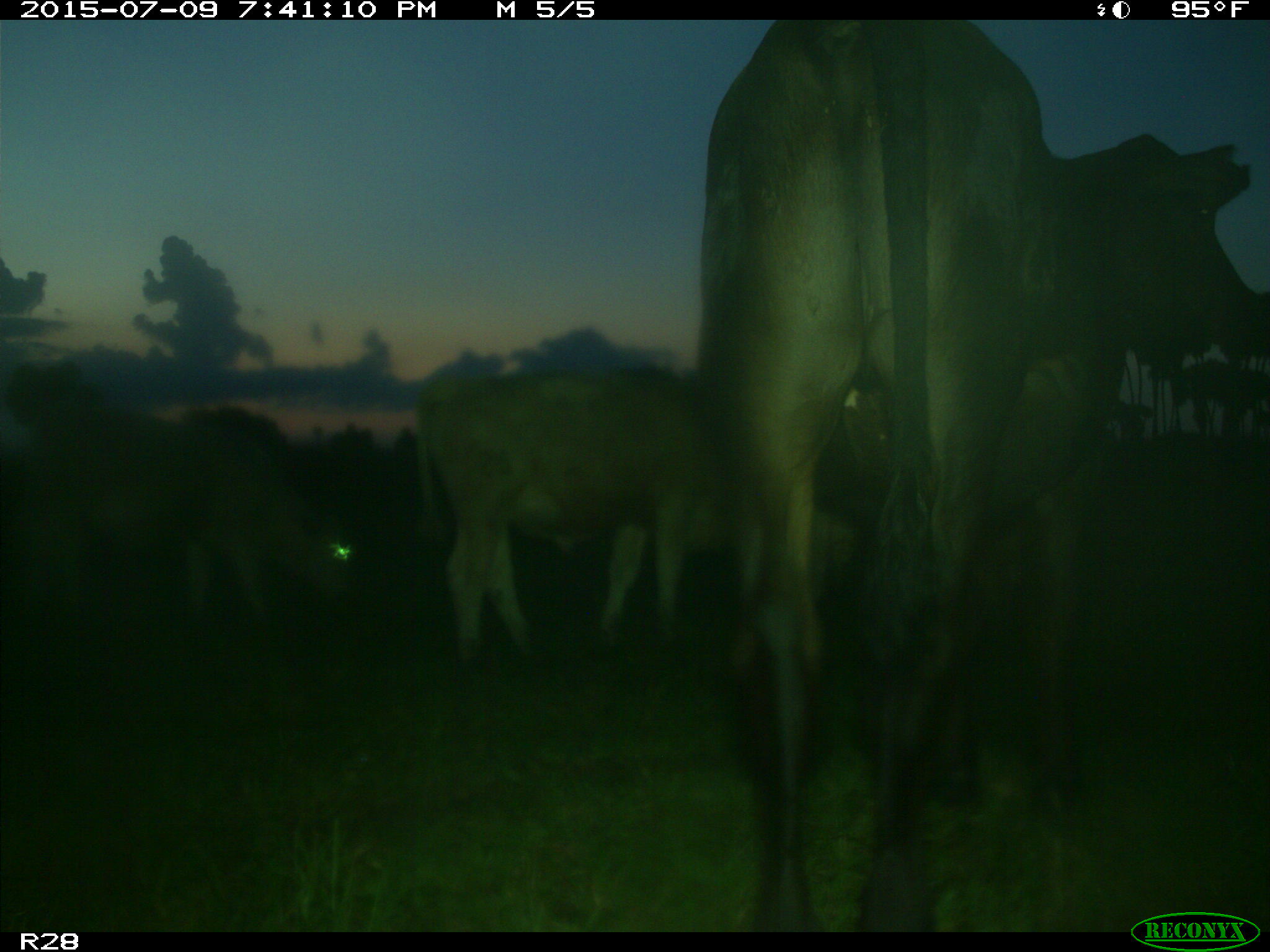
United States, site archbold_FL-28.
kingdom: Animalia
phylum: Chordata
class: Mammalia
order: Artiodactyla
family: Bovidae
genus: Bos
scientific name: Bos taurus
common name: domestic cow